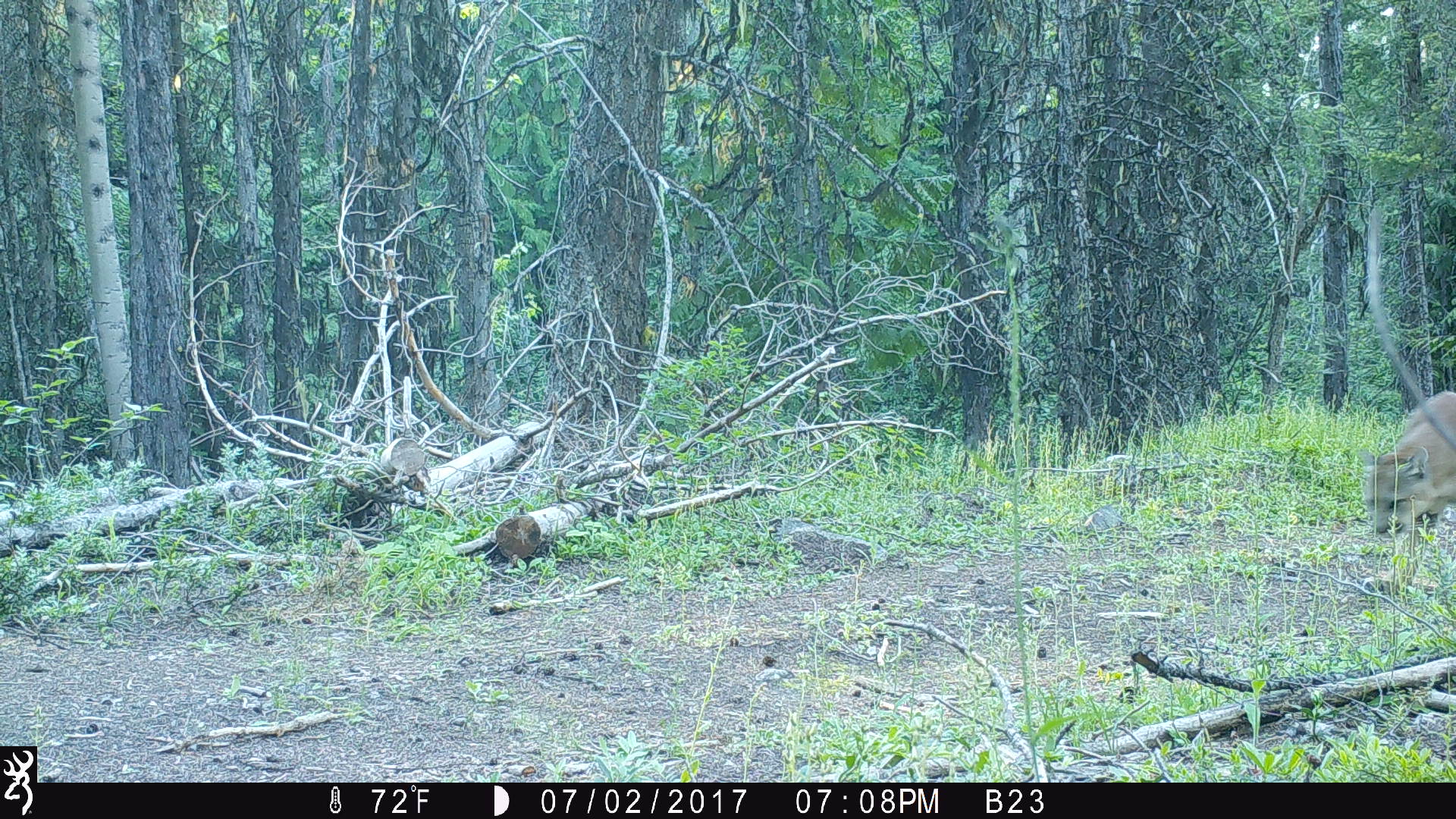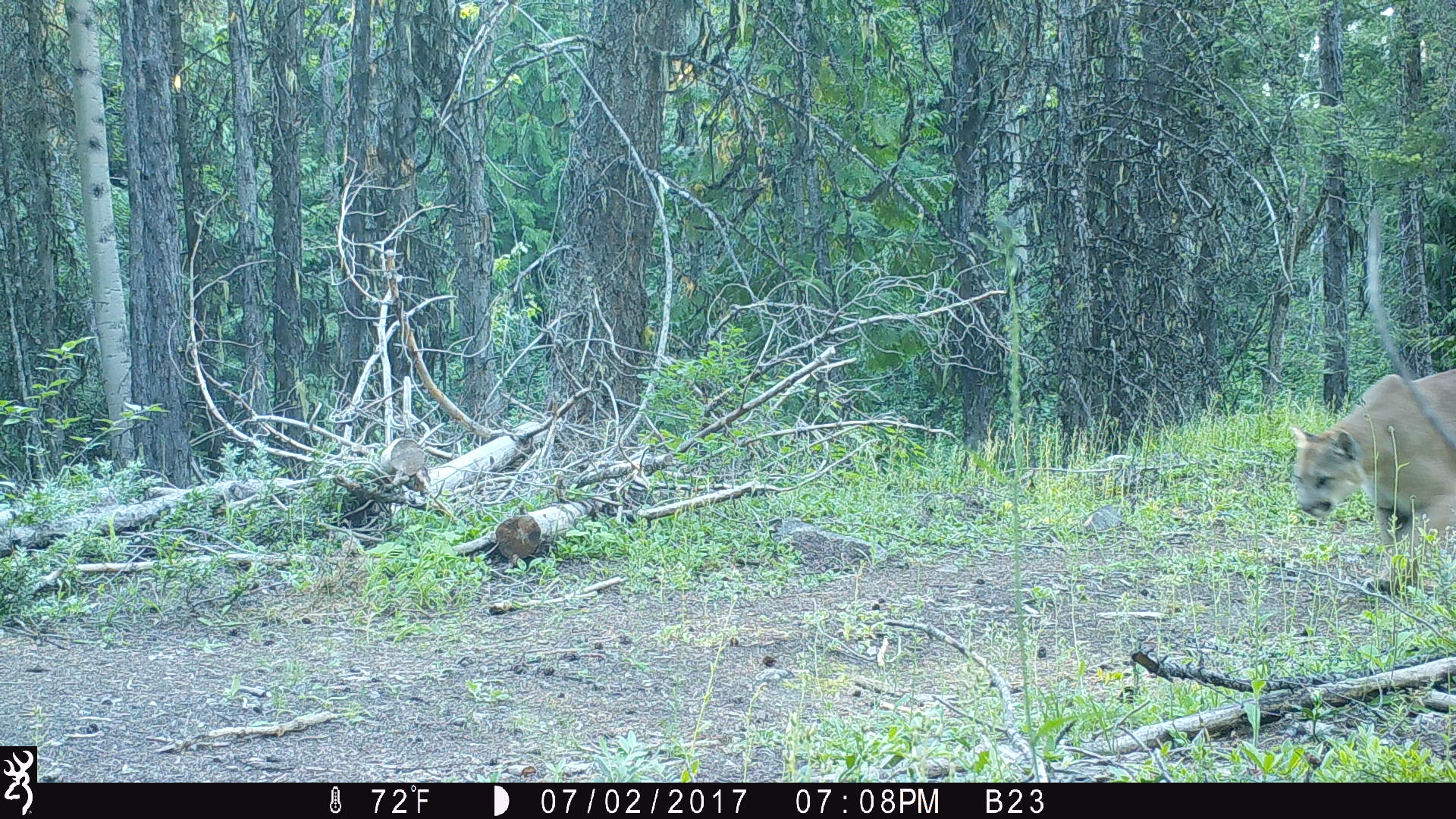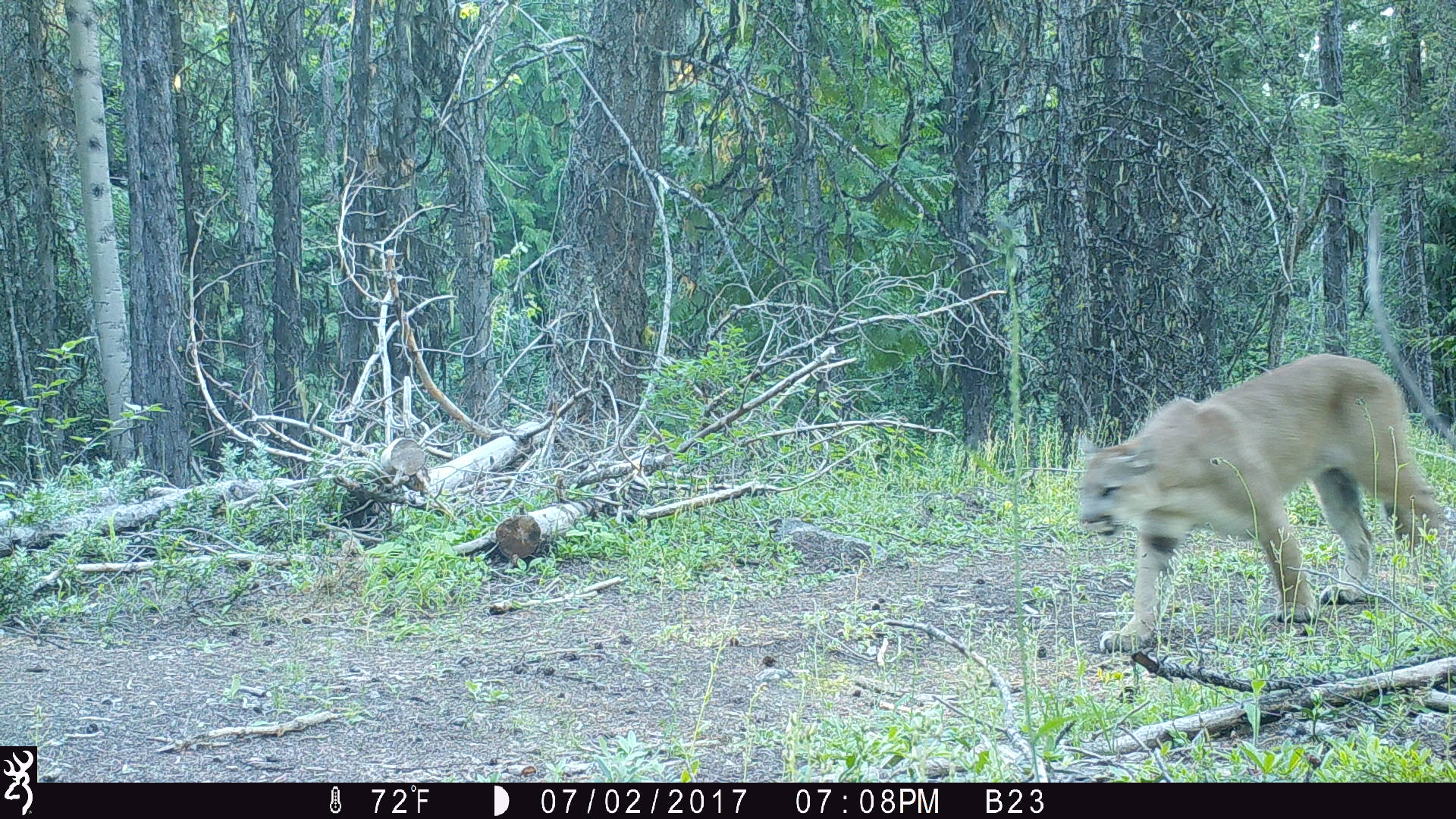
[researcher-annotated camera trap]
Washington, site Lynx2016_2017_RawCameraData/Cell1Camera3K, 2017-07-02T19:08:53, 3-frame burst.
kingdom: Animalia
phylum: Chordata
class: Mammalia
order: Carnivora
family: Felidae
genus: Puma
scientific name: Puma concolor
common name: mountain lion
Puma concolor (mountain lion). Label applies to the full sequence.